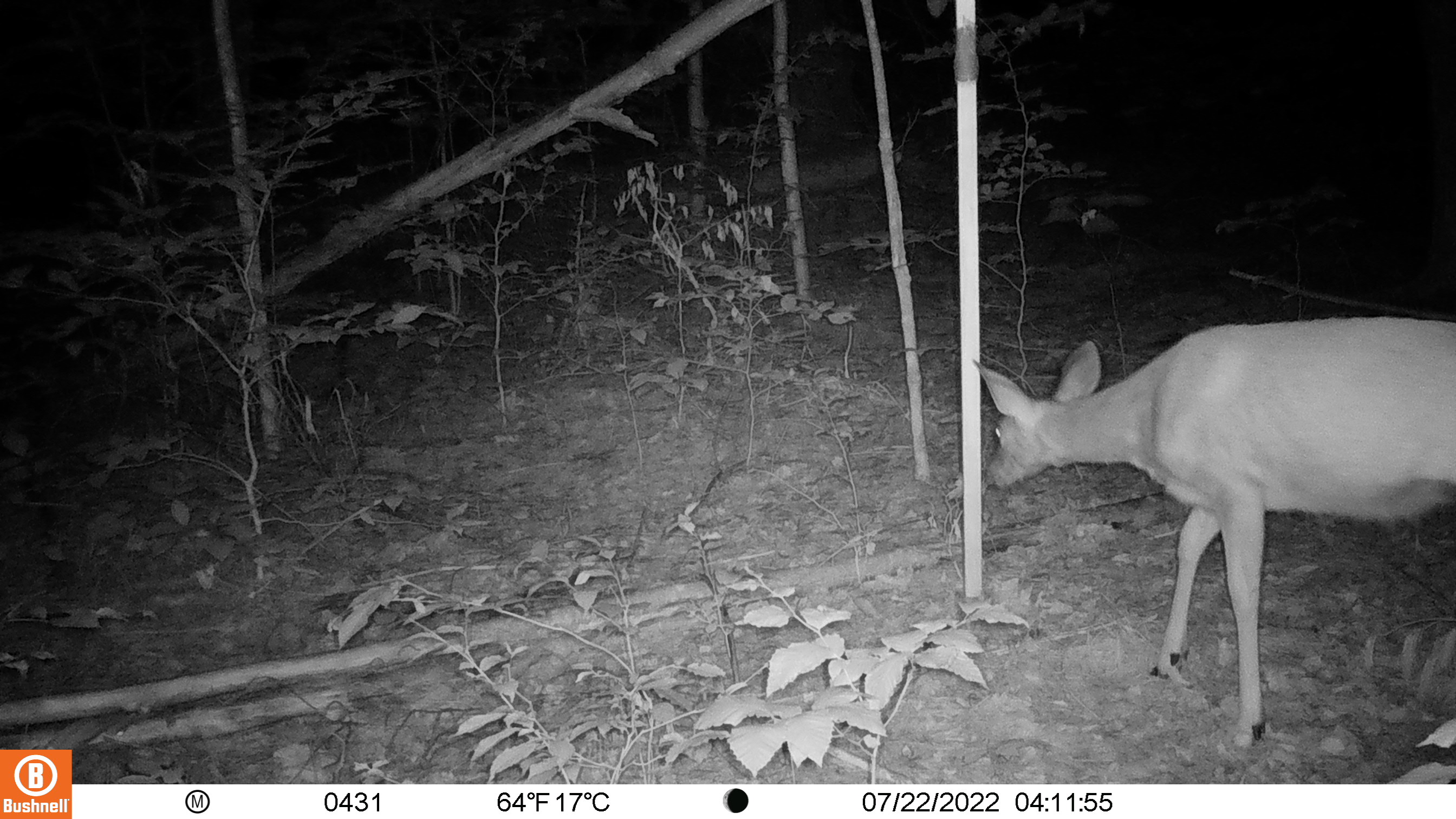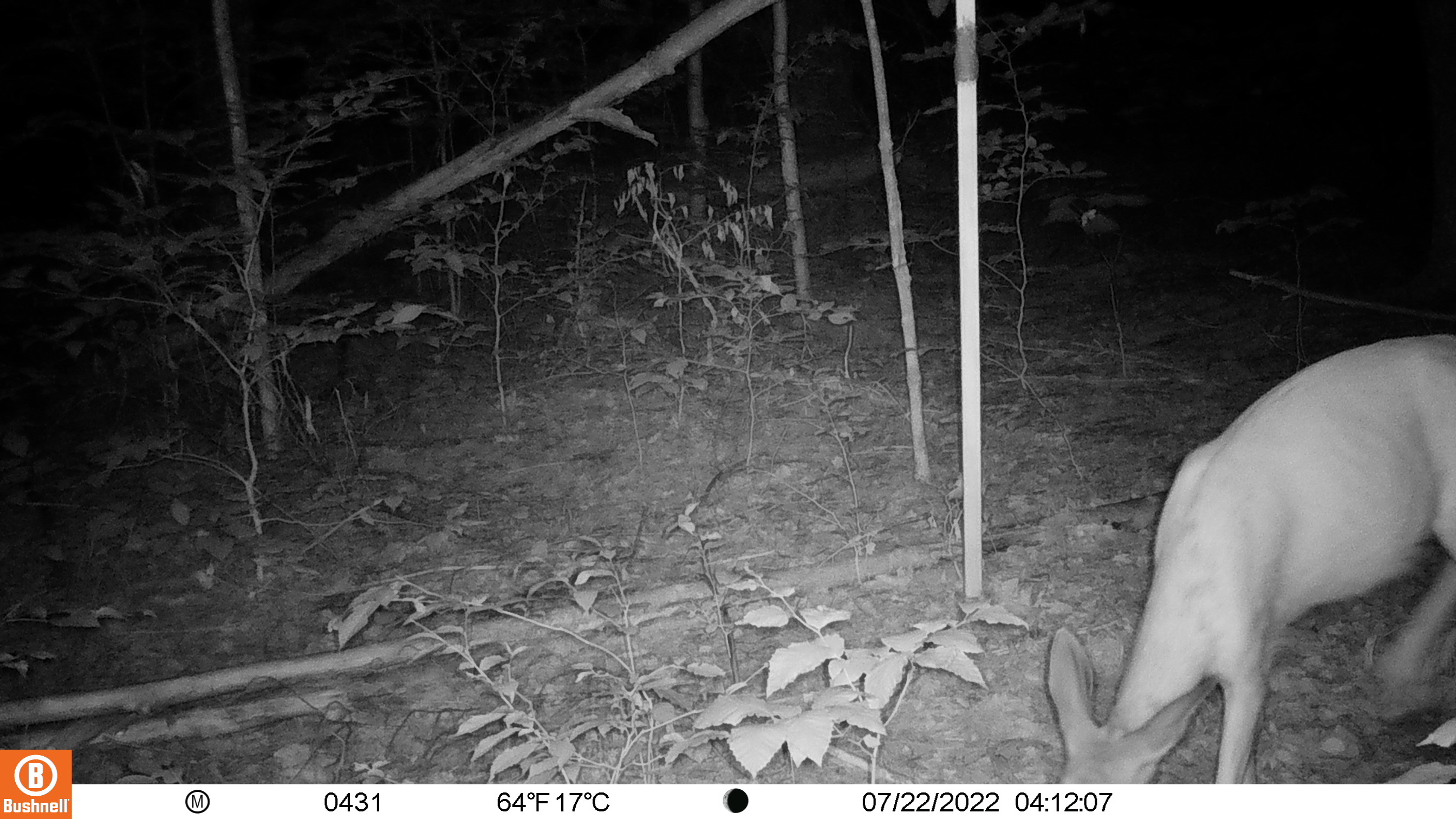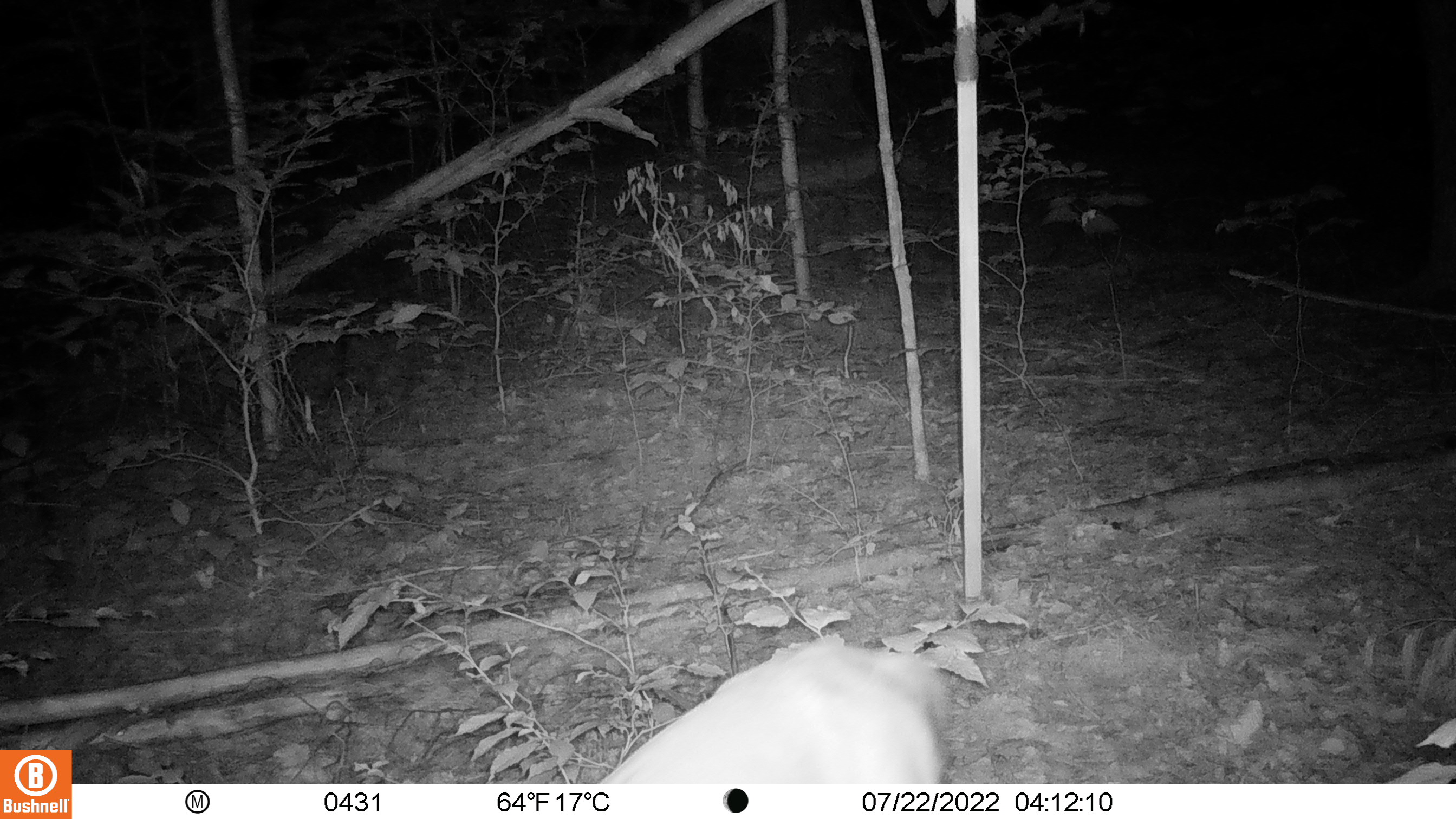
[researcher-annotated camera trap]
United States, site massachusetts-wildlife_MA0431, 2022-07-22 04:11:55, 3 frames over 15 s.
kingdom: Animalia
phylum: Chordata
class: Mammalia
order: Artiodactyla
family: Cervidae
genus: Odocoileus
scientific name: Odocoileus virginianus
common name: white-tailed deer